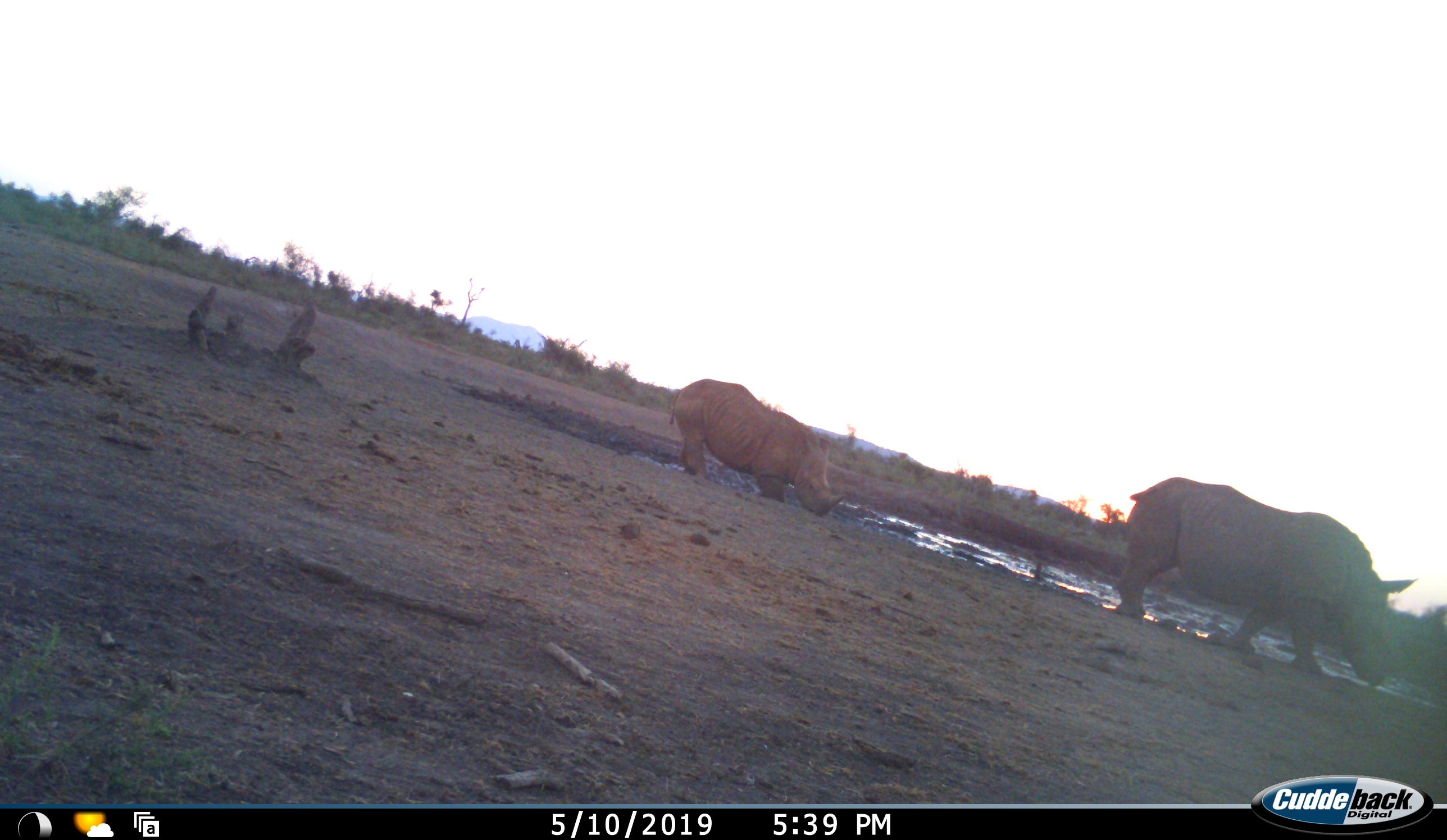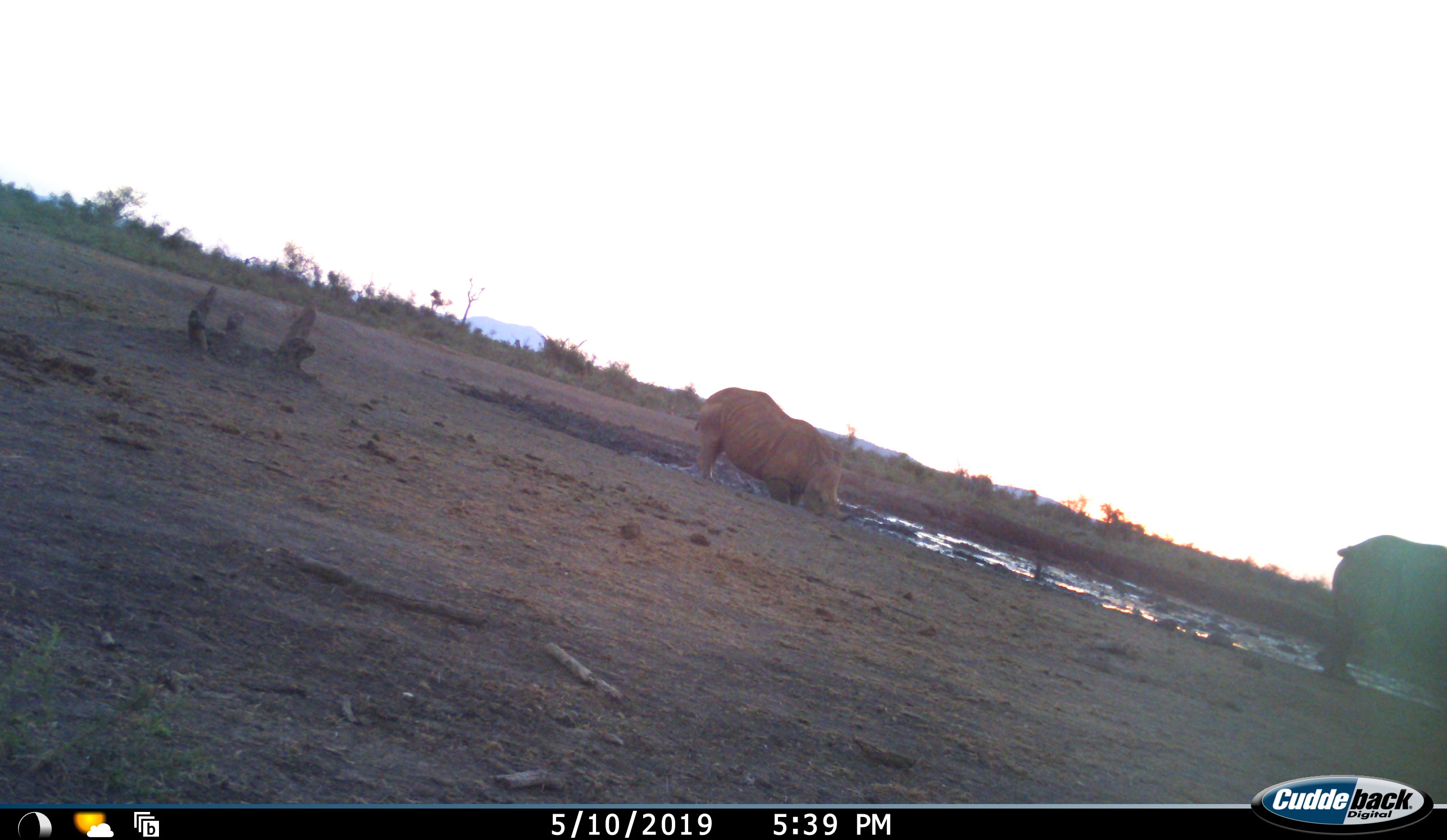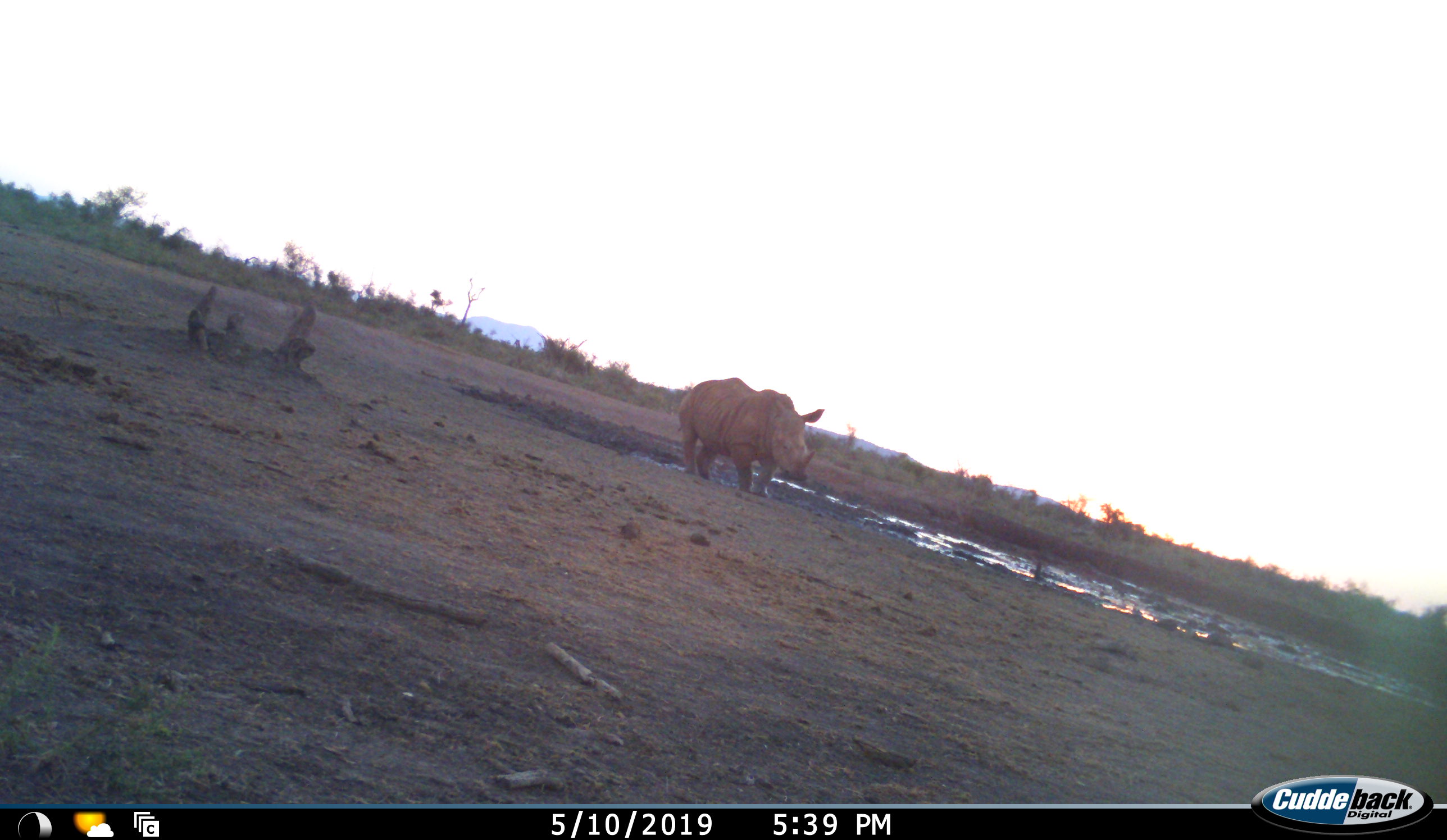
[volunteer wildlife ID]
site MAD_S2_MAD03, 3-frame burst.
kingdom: Animalia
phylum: Chordata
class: Mammalia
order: Perissodactyla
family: Rhinocerotidae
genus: Diceros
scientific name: Diceros bicornis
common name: black rhinoceros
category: rhinocerosblack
Rhinocerosblack (black rhinoceros) (Diceros bicornis), count 2. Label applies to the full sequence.